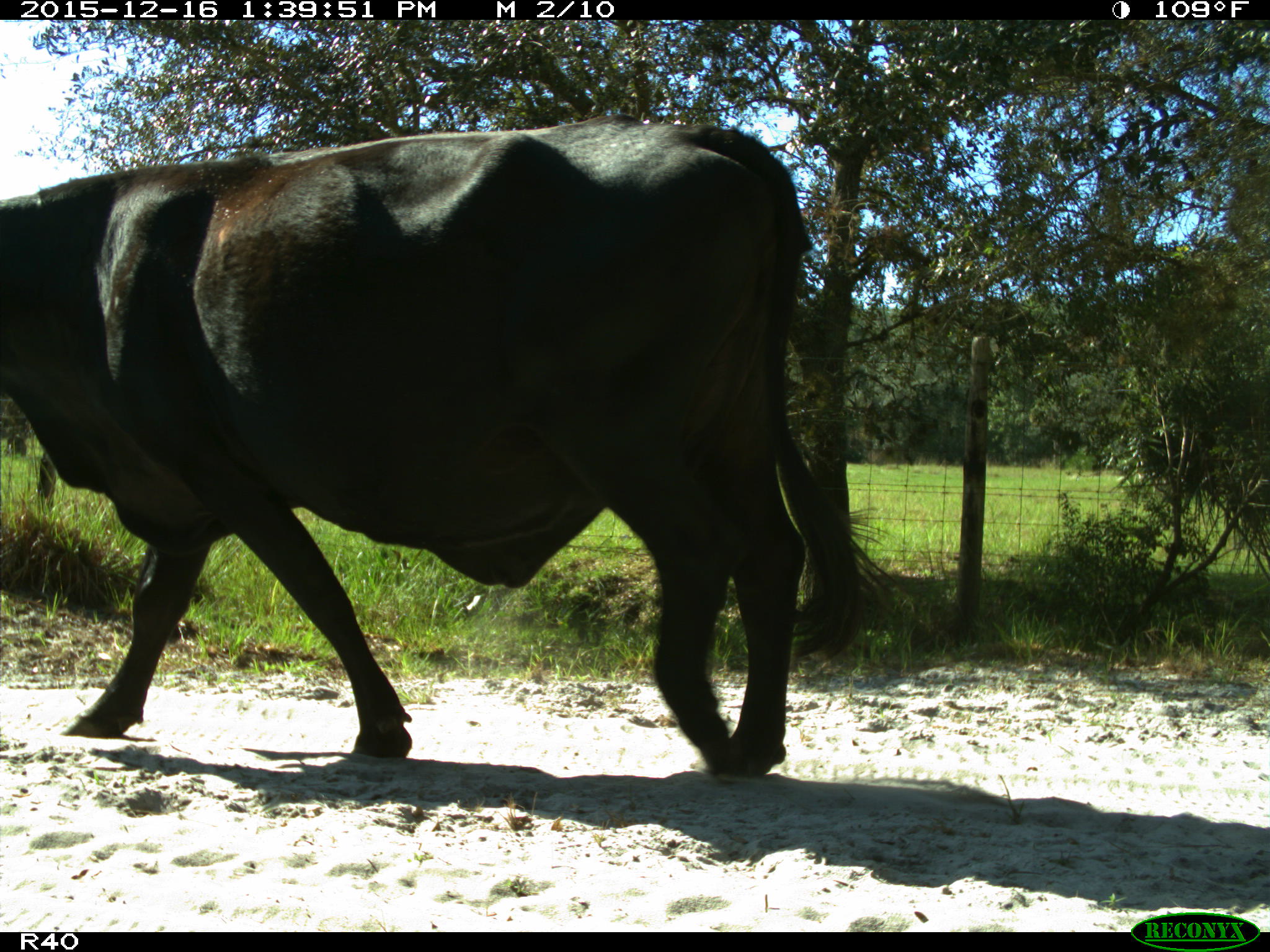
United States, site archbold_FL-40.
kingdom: Animalia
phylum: Chordata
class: Mammalia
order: Artiodactyla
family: Bovidae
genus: Bos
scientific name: Bos taurus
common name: domestic cow